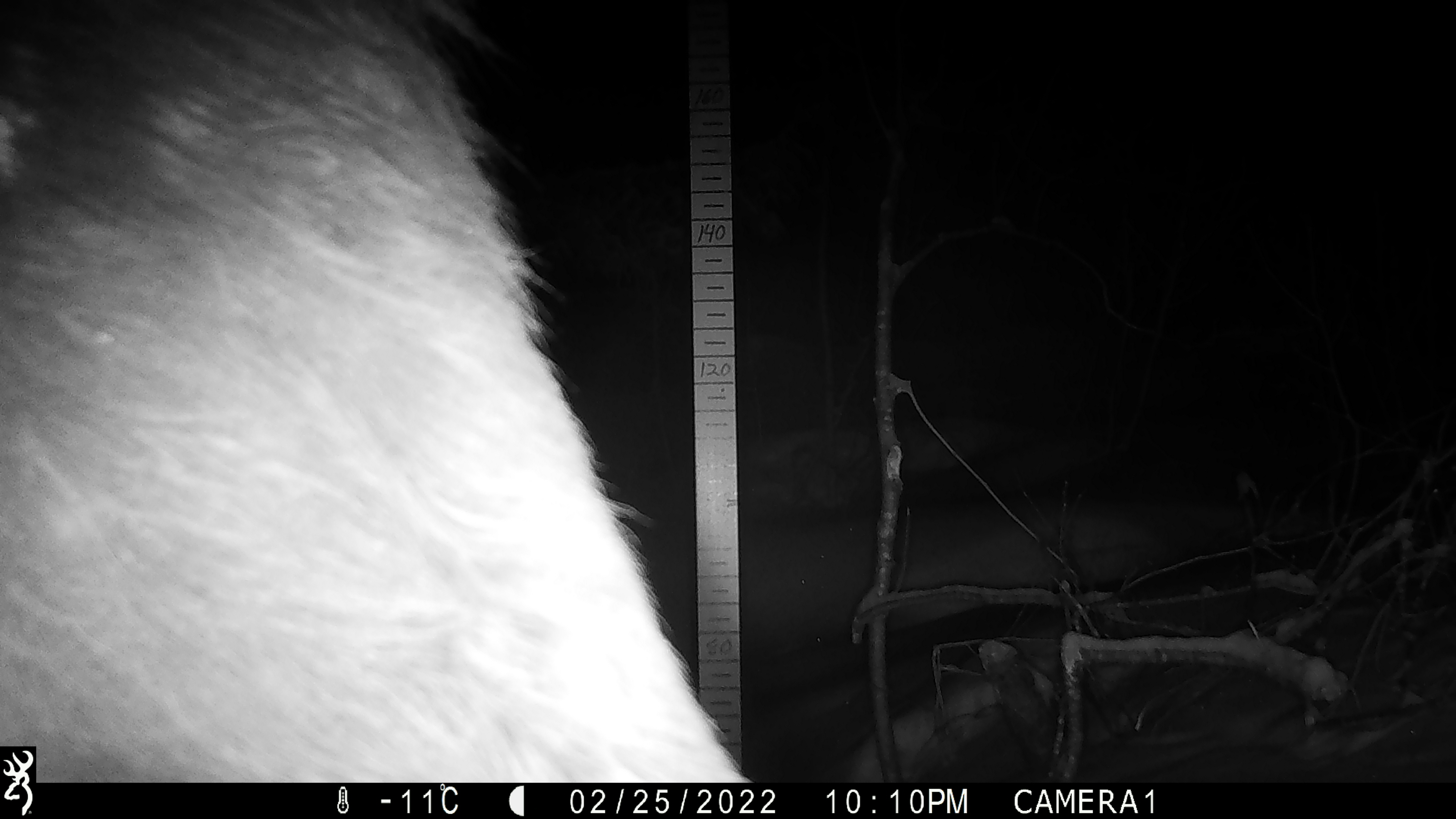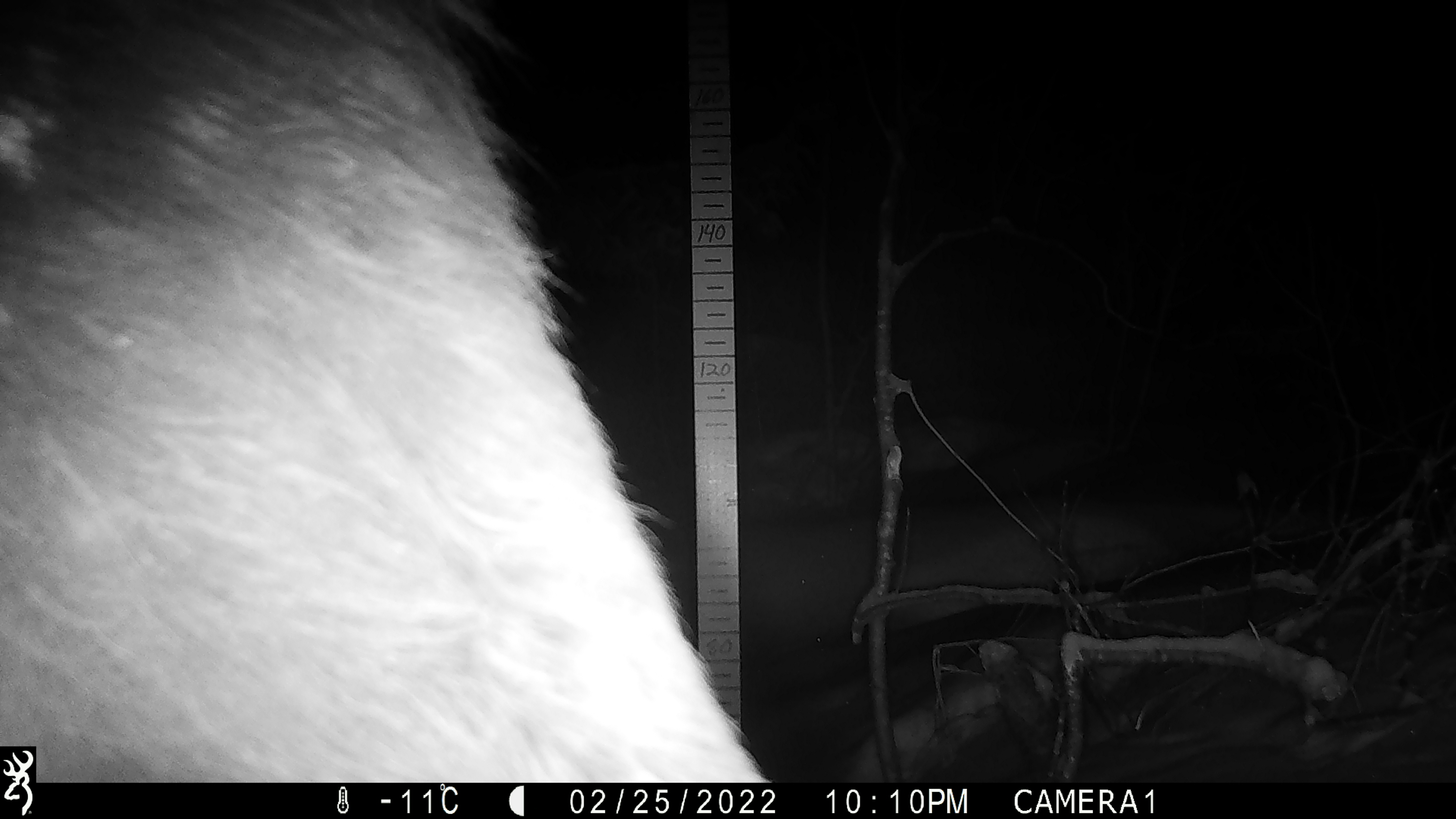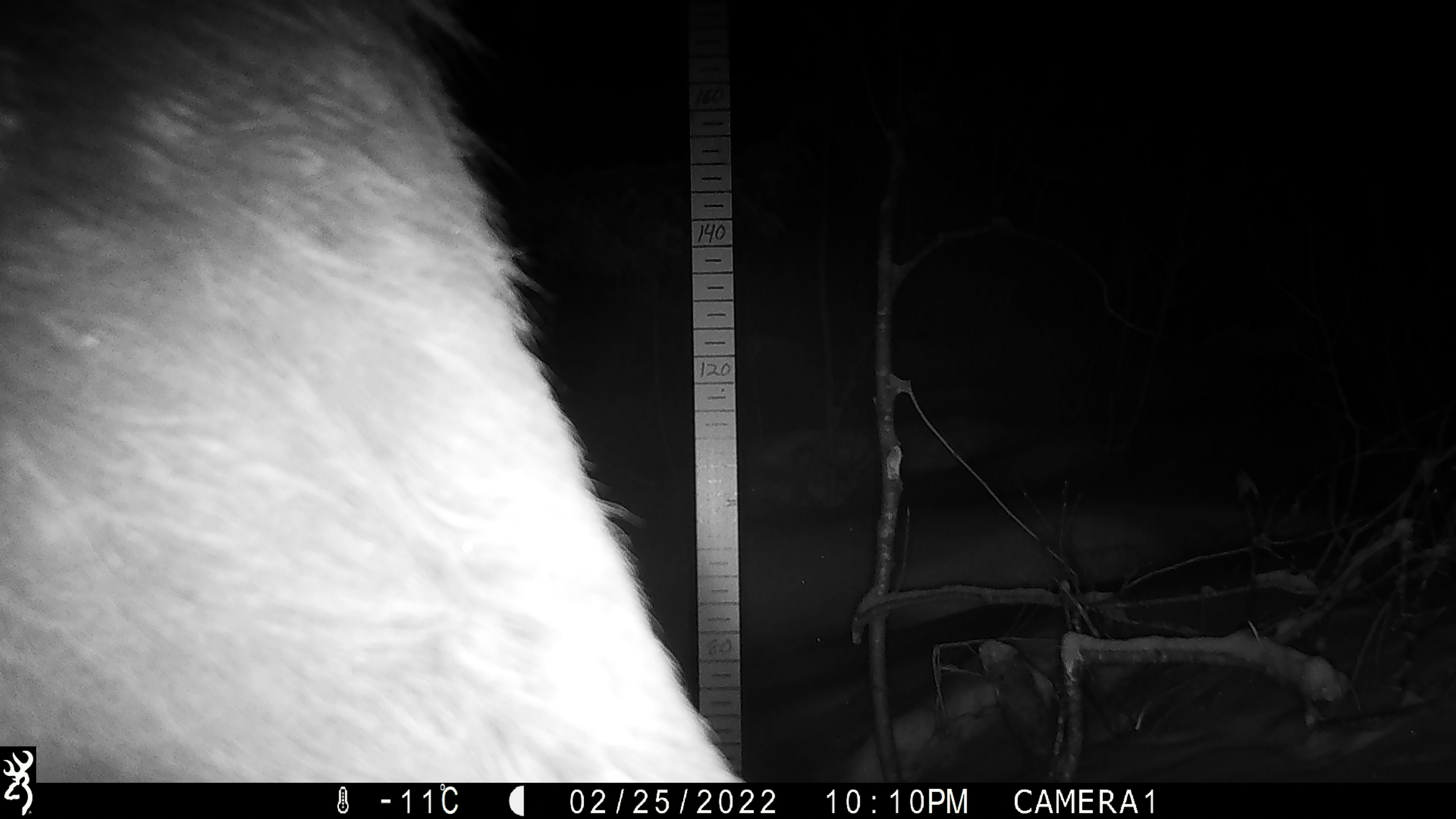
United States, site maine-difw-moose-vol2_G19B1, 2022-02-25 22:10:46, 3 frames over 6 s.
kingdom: Animalia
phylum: Chordata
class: Mammalia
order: Artiodactyla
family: Cervidae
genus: Alces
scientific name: Alces alces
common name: moose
Moose (Alces alces).